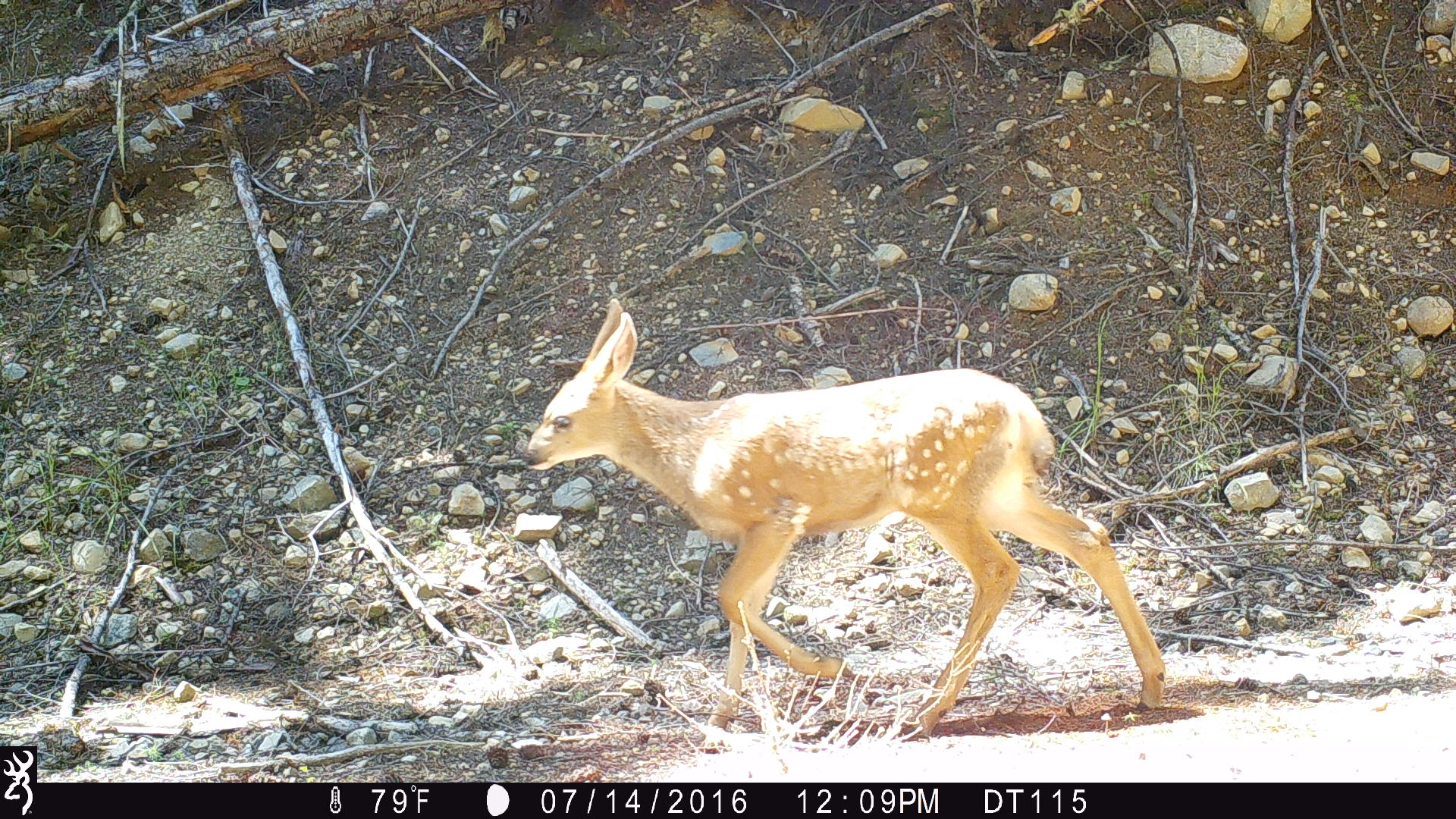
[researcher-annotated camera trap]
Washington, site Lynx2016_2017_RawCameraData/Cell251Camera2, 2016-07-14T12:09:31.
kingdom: Animalia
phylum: Chordata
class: Mammalia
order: Artiodactyla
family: Cervidae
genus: Odocoileus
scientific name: Odocoileus hemionus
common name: mule deer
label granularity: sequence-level